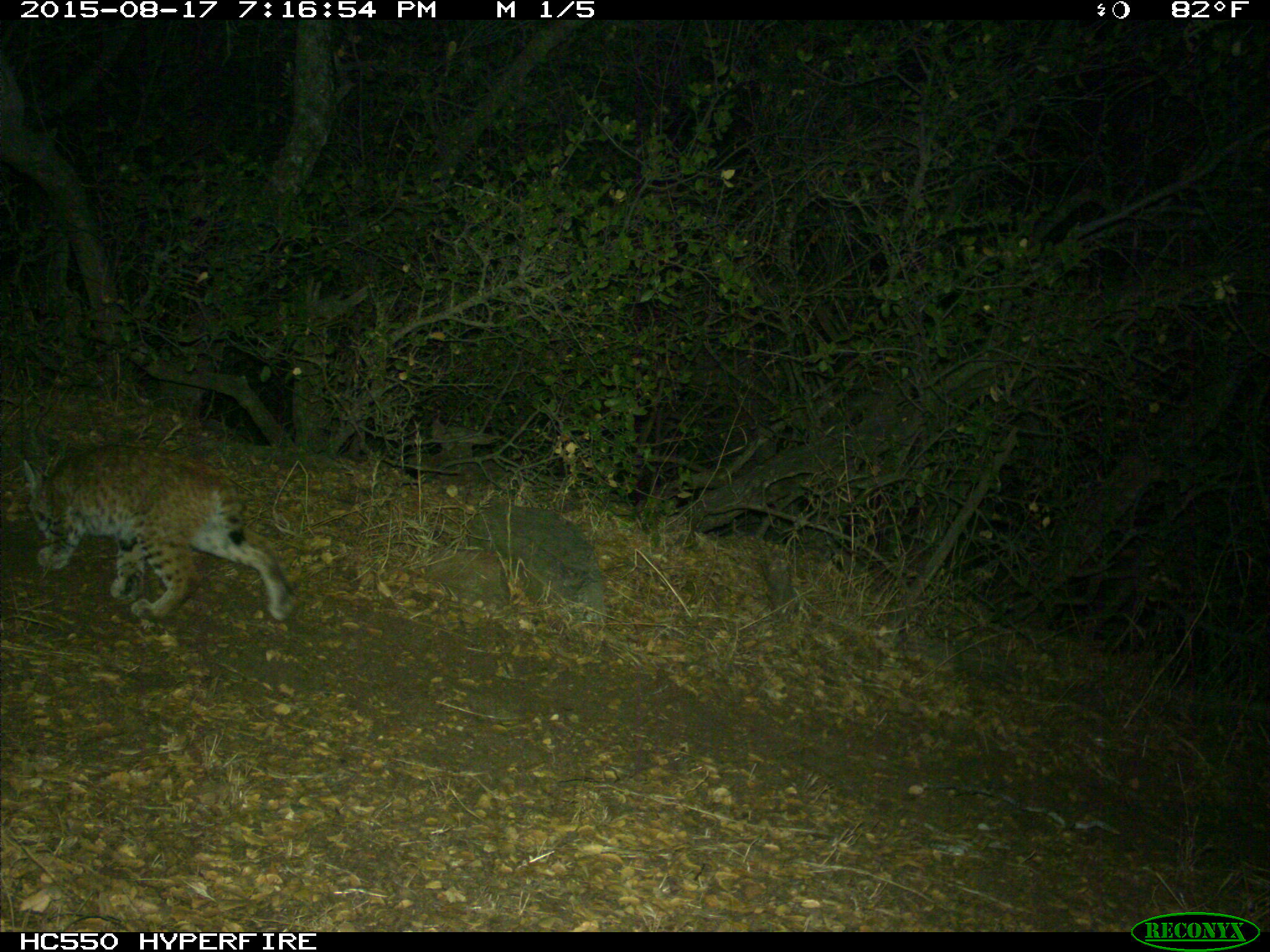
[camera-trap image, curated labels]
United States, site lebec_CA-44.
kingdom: Animalia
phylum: Chordata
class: Mammalia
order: Carnivora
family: Felidae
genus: Lynx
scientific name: Lynx rufus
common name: bobcat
Lynx rufus (bobcat).